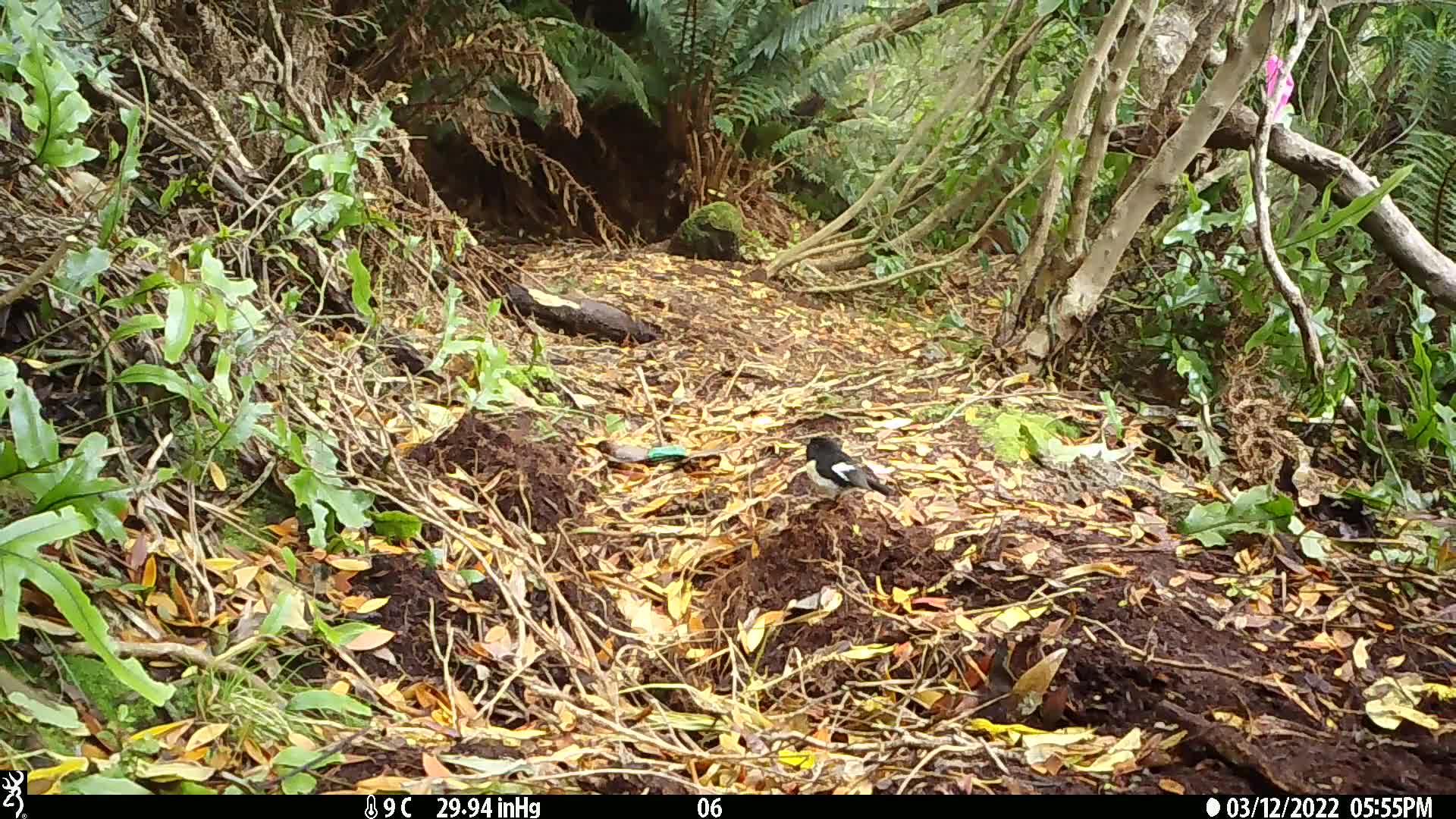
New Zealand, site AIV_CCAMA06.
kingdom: Animalia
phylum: Chordata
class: Aves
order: Passeriformes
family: Petroicidae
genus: Petroica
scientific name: Petroica macrocephala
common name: tomtit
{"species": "tomtit (Petroica macrocephala)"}